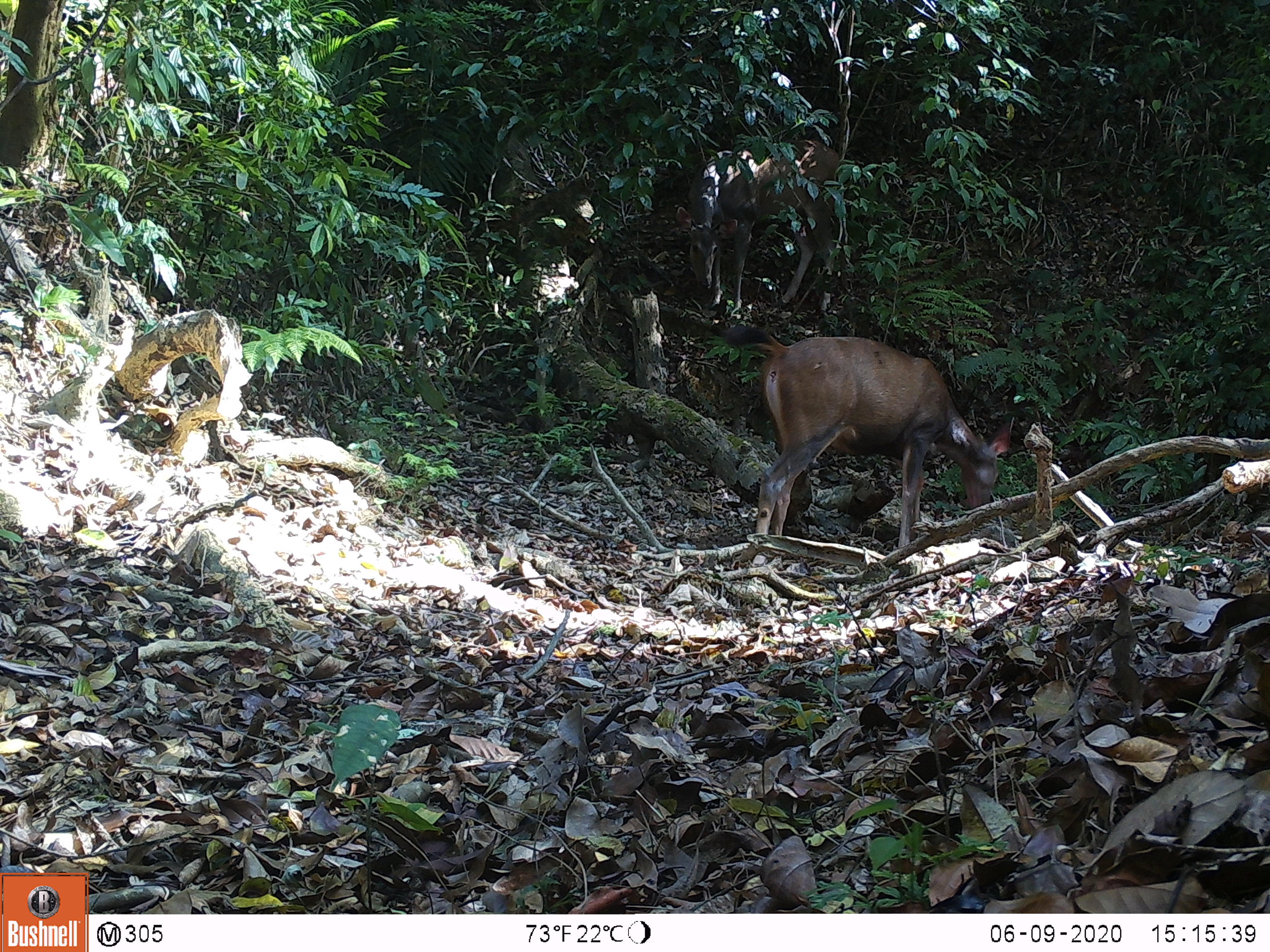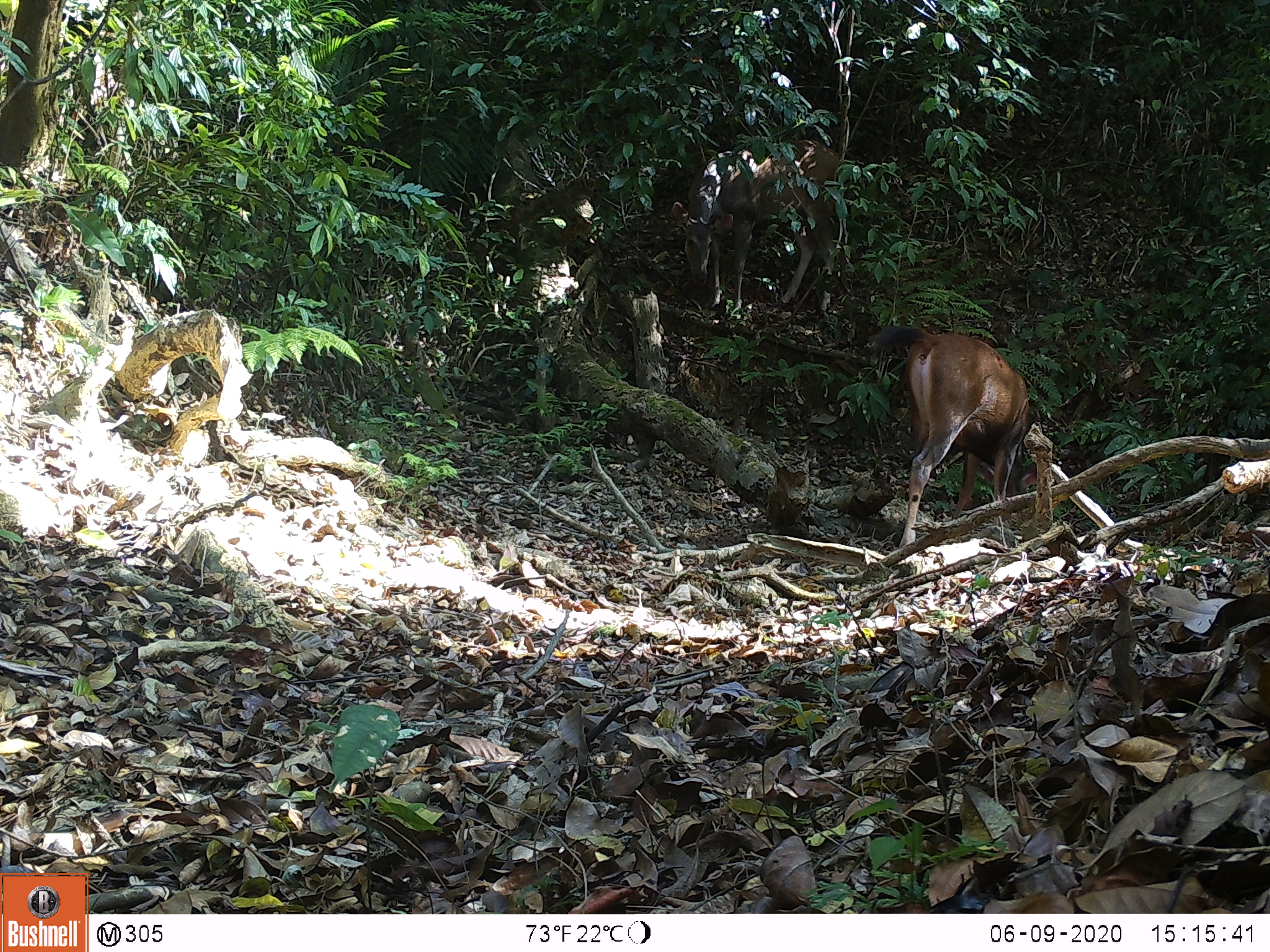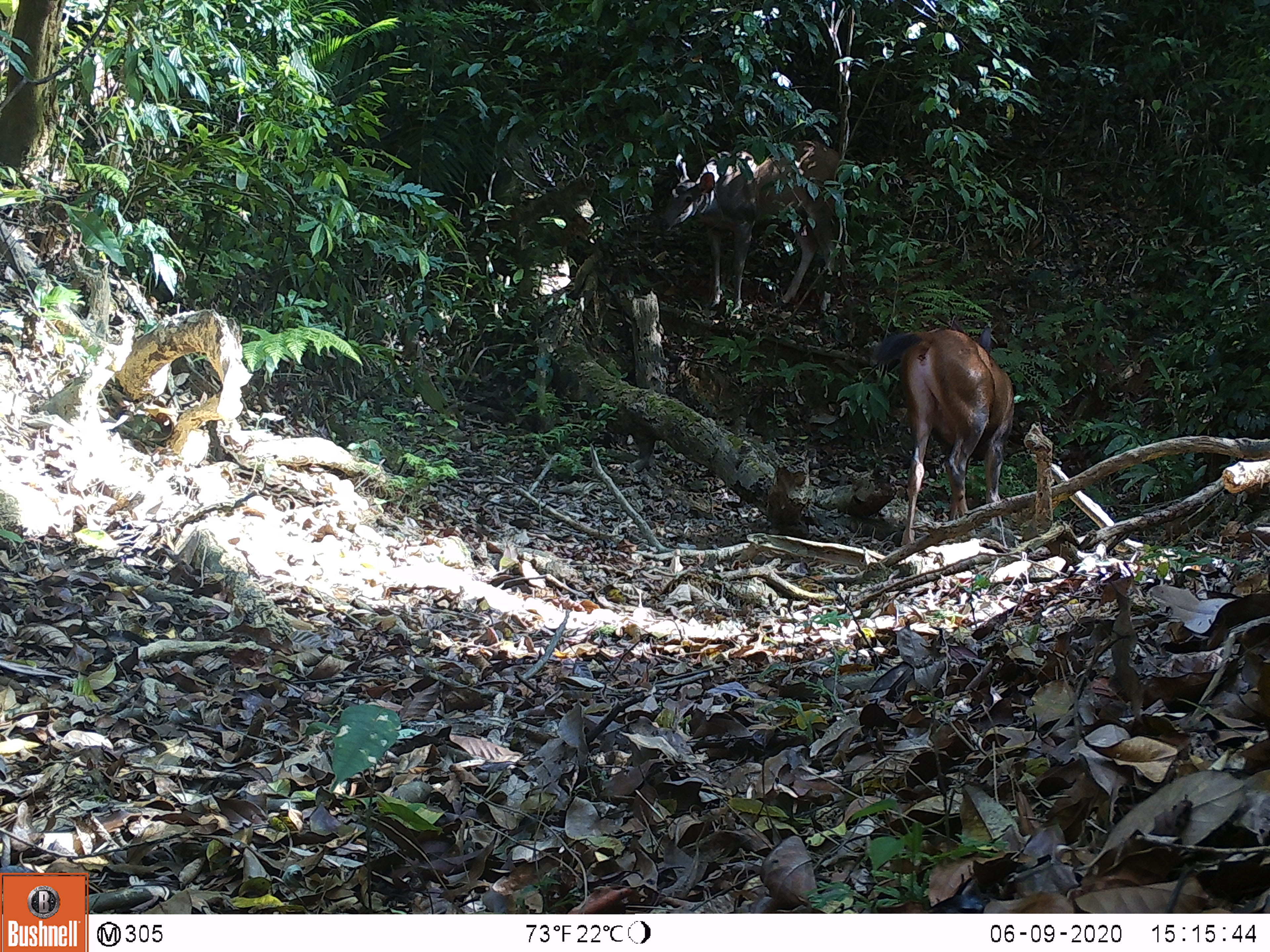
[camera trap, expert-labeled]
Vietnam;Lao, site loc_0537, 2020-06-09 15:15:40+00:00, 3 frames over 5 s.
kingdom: Animalia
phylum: Chordata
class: Mammalia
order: Artiodactyla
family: Cervidae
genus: Rusa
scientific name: Rusa unicolor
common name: sambar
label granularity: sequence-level